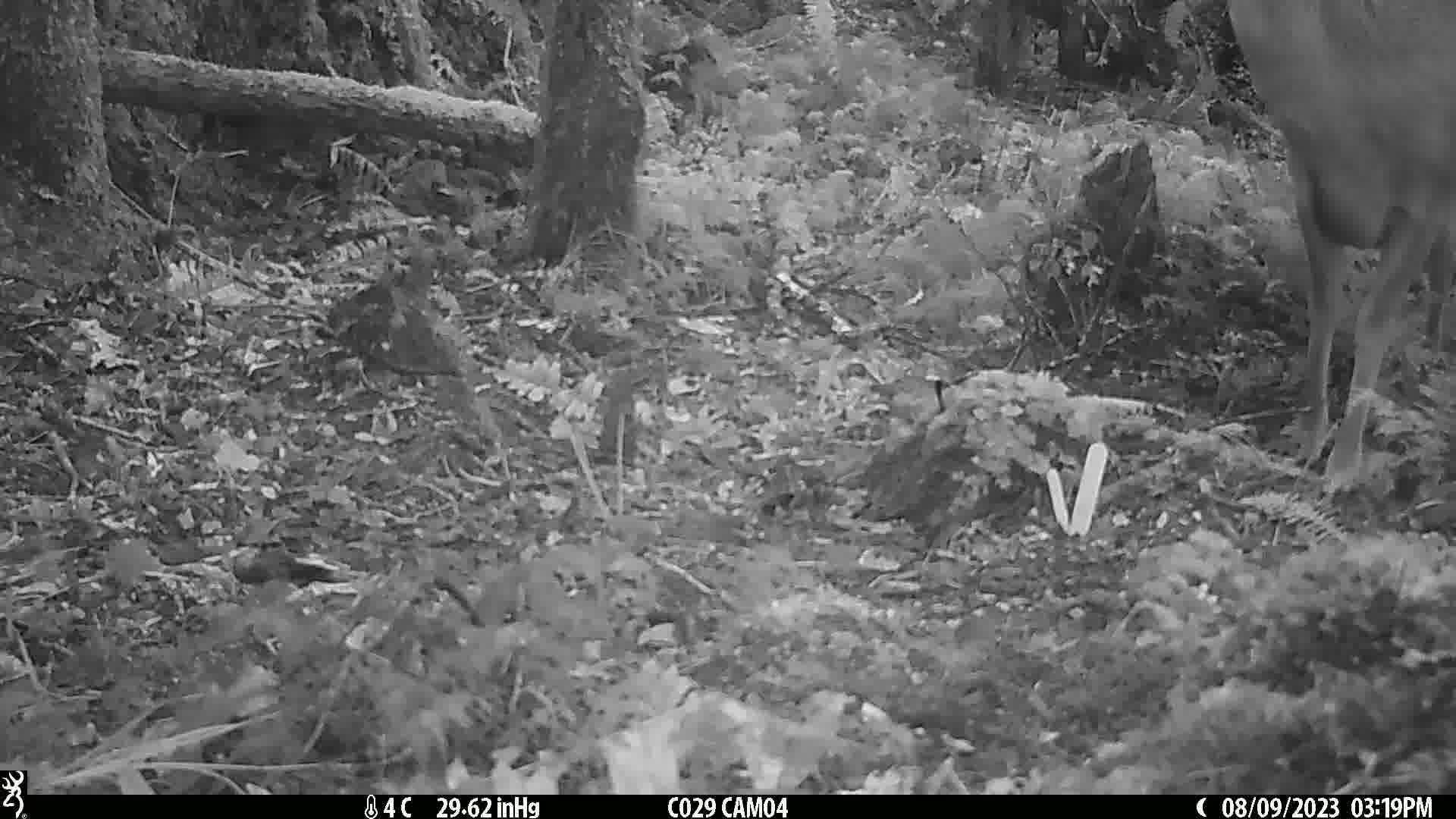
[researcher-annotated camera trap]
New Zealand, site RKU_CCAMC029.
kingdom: Animalia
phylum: Chordata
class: Mammalia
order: Artiodactyla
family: Cervidae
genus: Odocoileus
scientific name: Odocoileus virginianus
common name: white-tailed deer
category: white tailed deer